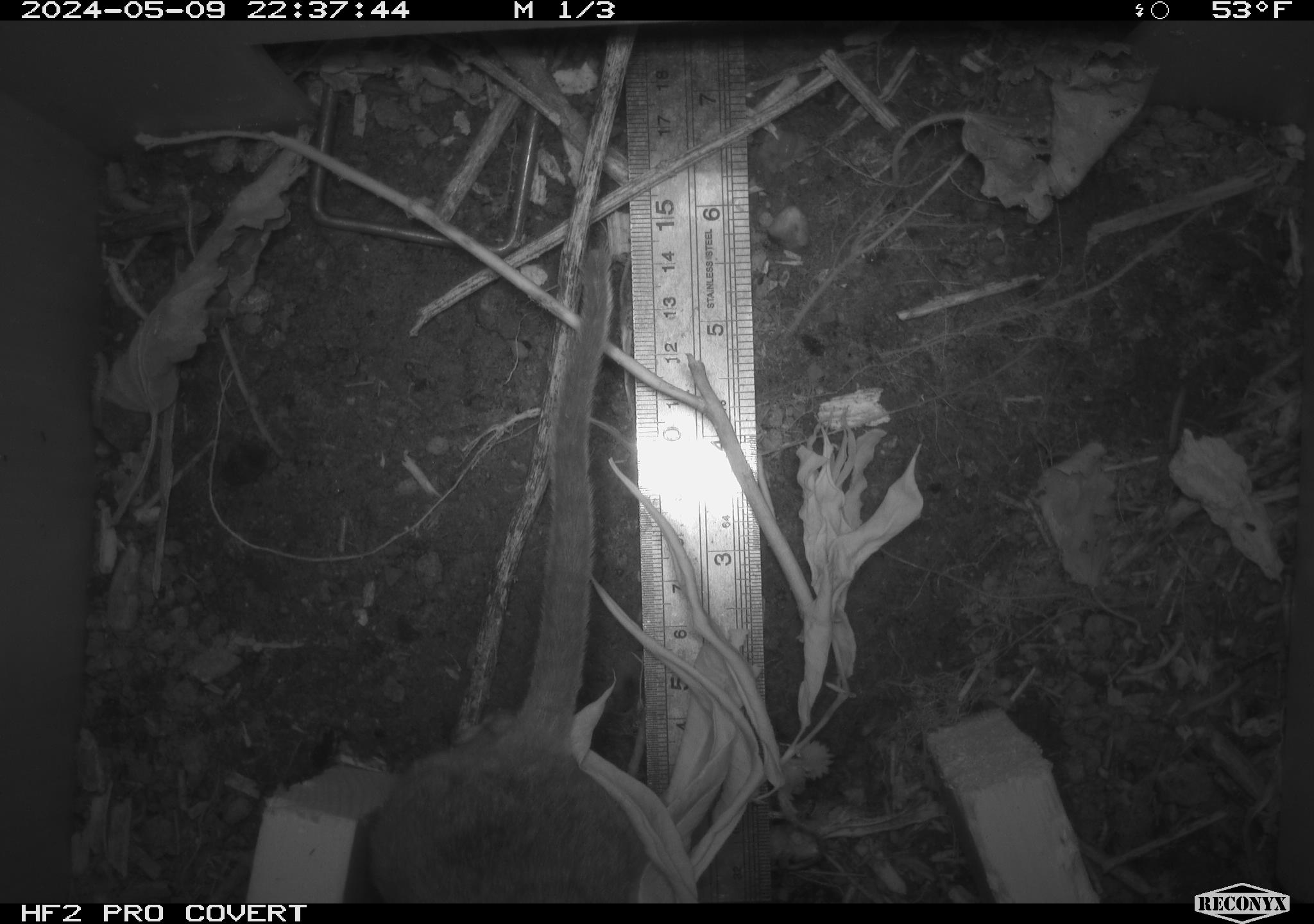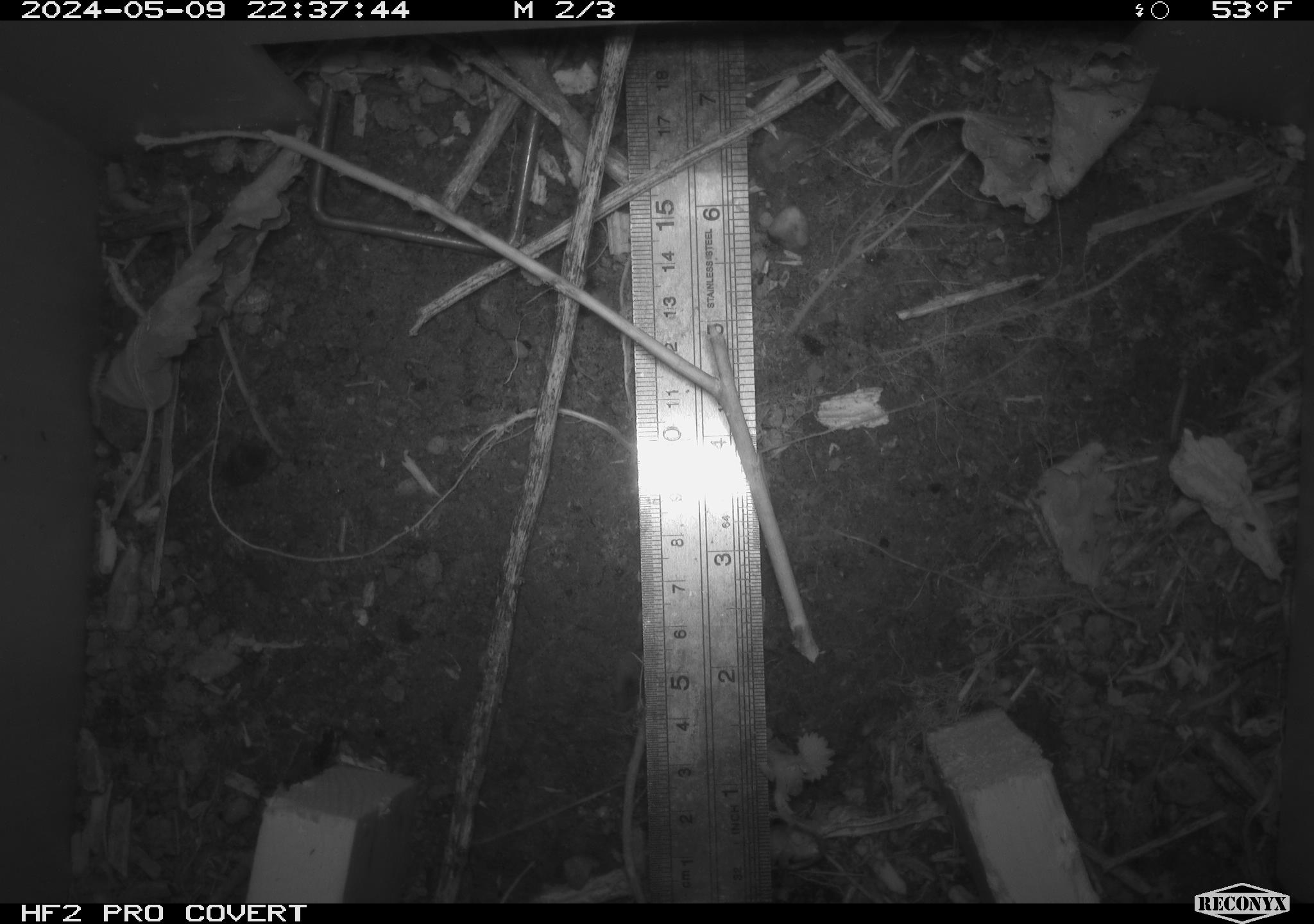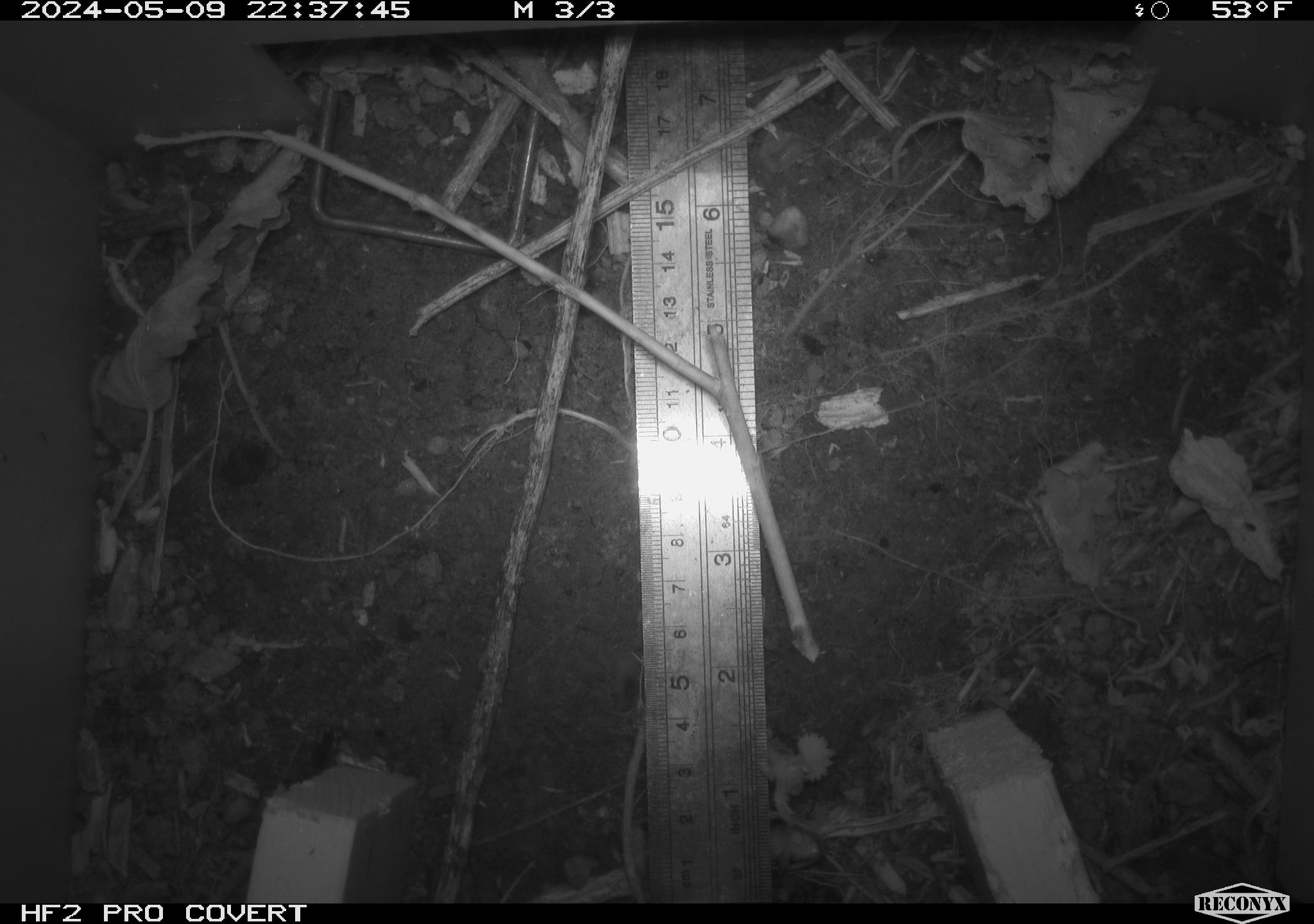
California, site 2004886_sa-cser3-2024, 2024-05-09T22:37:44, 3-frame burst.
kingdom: Animalia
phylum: Chordata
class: Mammalia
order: Rodentia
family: Muridae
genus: Rattus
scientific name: Rattus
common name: rat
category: rattus species